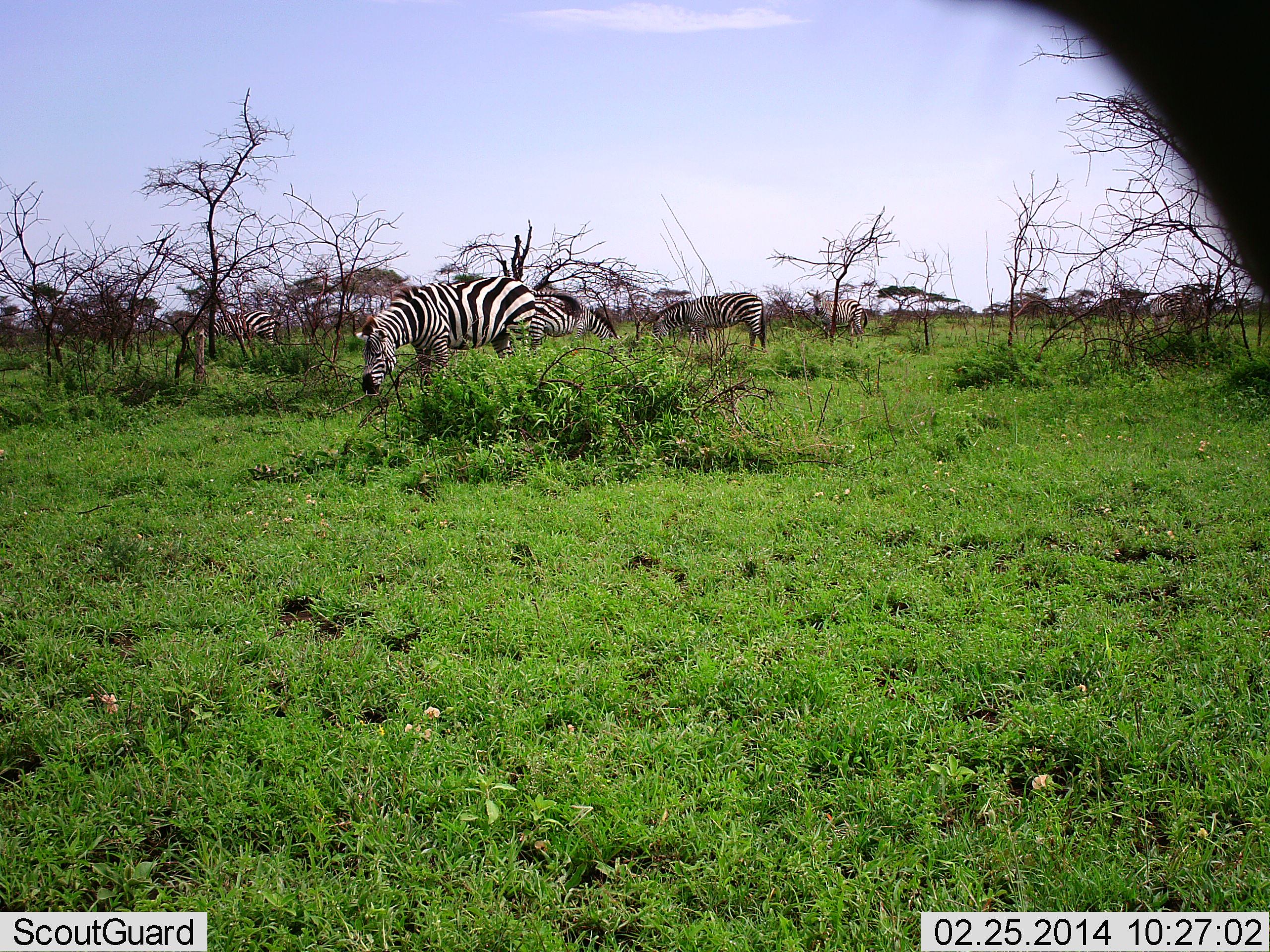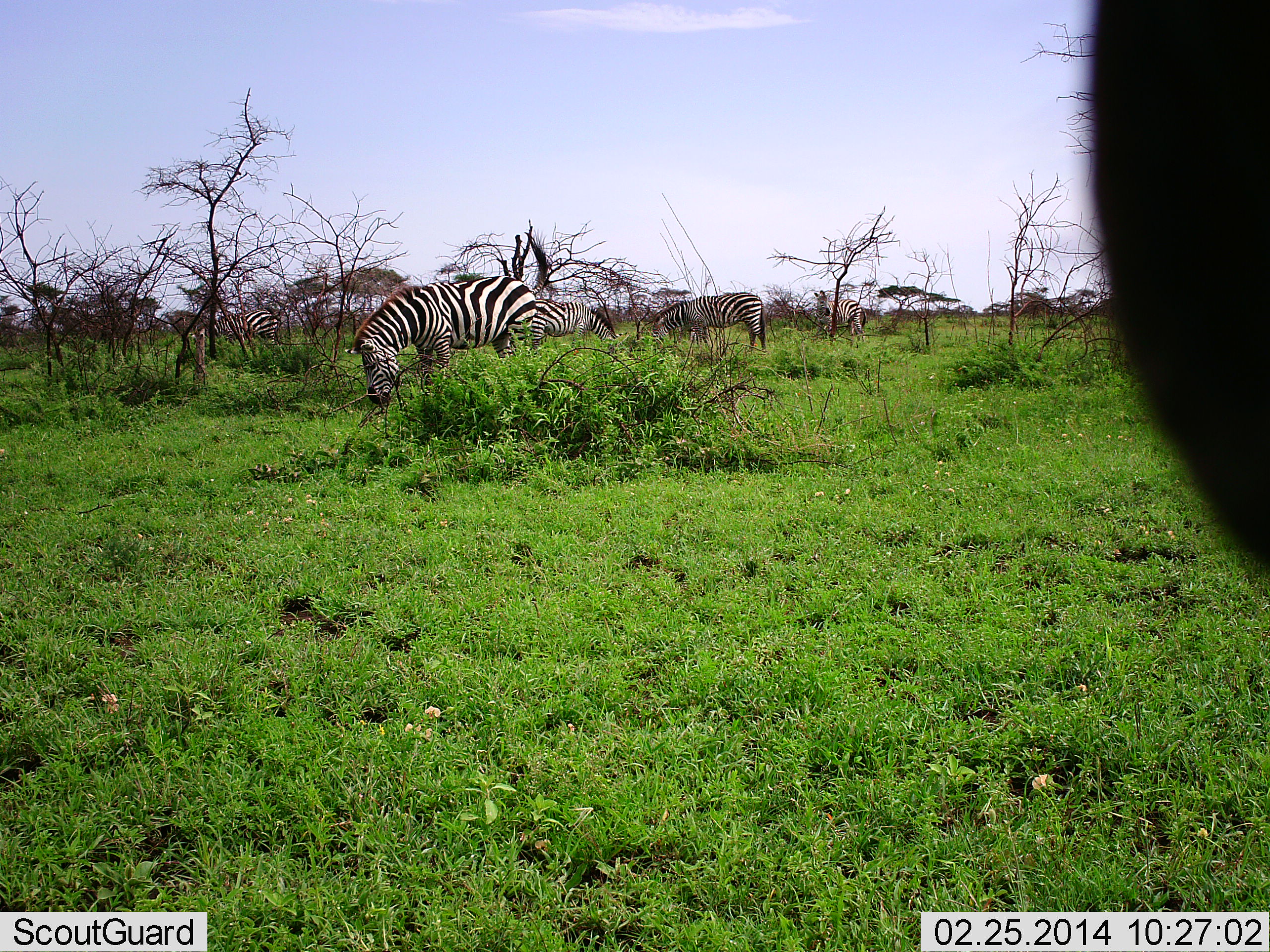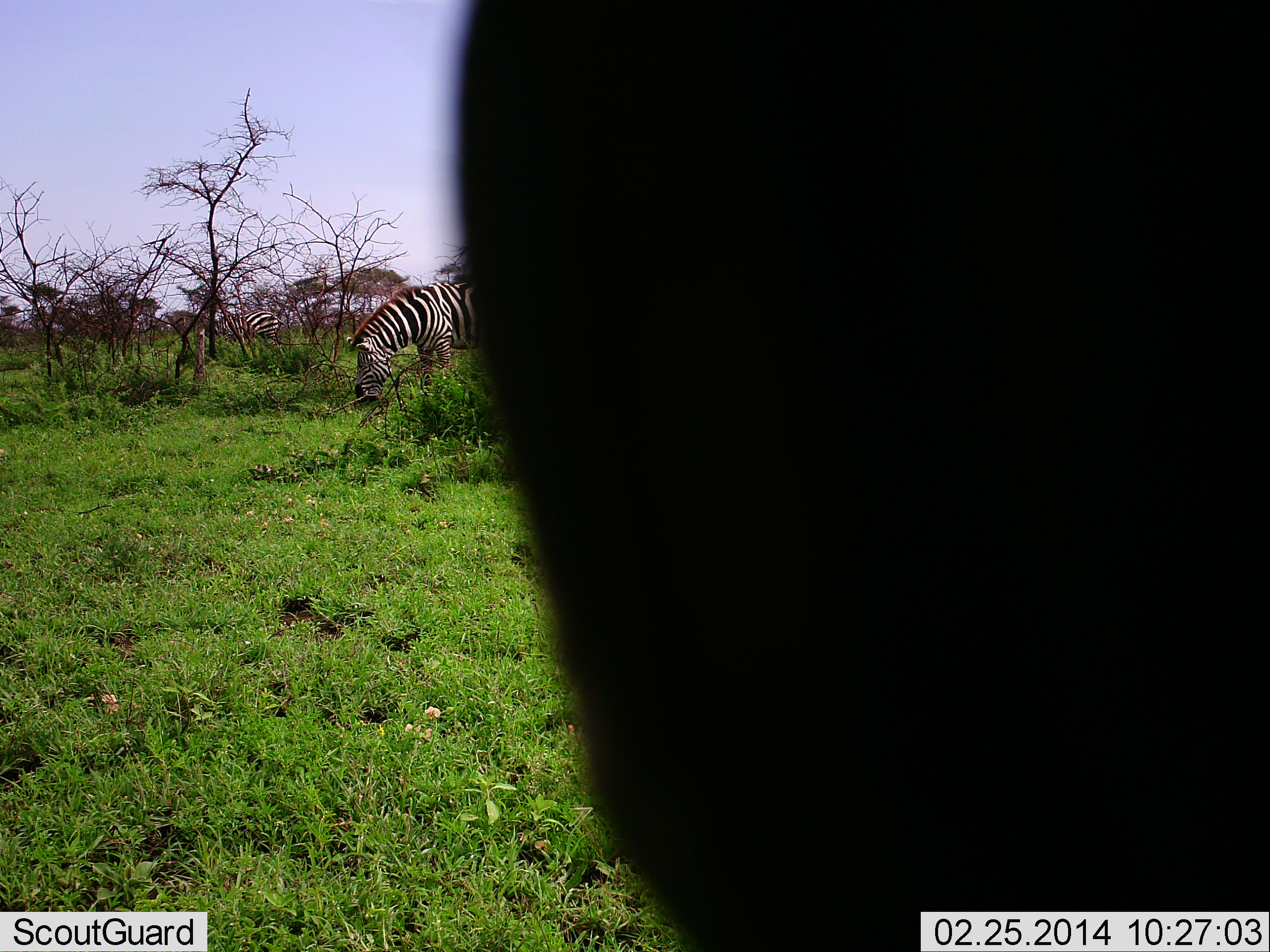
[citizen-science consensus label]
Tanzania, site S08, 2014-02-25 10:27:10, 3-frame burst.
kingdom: Animalia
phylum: Chordata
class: Mammalia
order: Perissodactyla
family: Equidae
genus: Equus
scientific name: Equus quagga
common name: plains zebra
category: zebra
Zebra (plains zebra) (Equus quagga), count 6. Behavior (volunteer vote fractions): standing 60%, resting 0%, moving 10%, interacting 0%. Young present (vote fraction): 0%. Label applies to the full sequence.